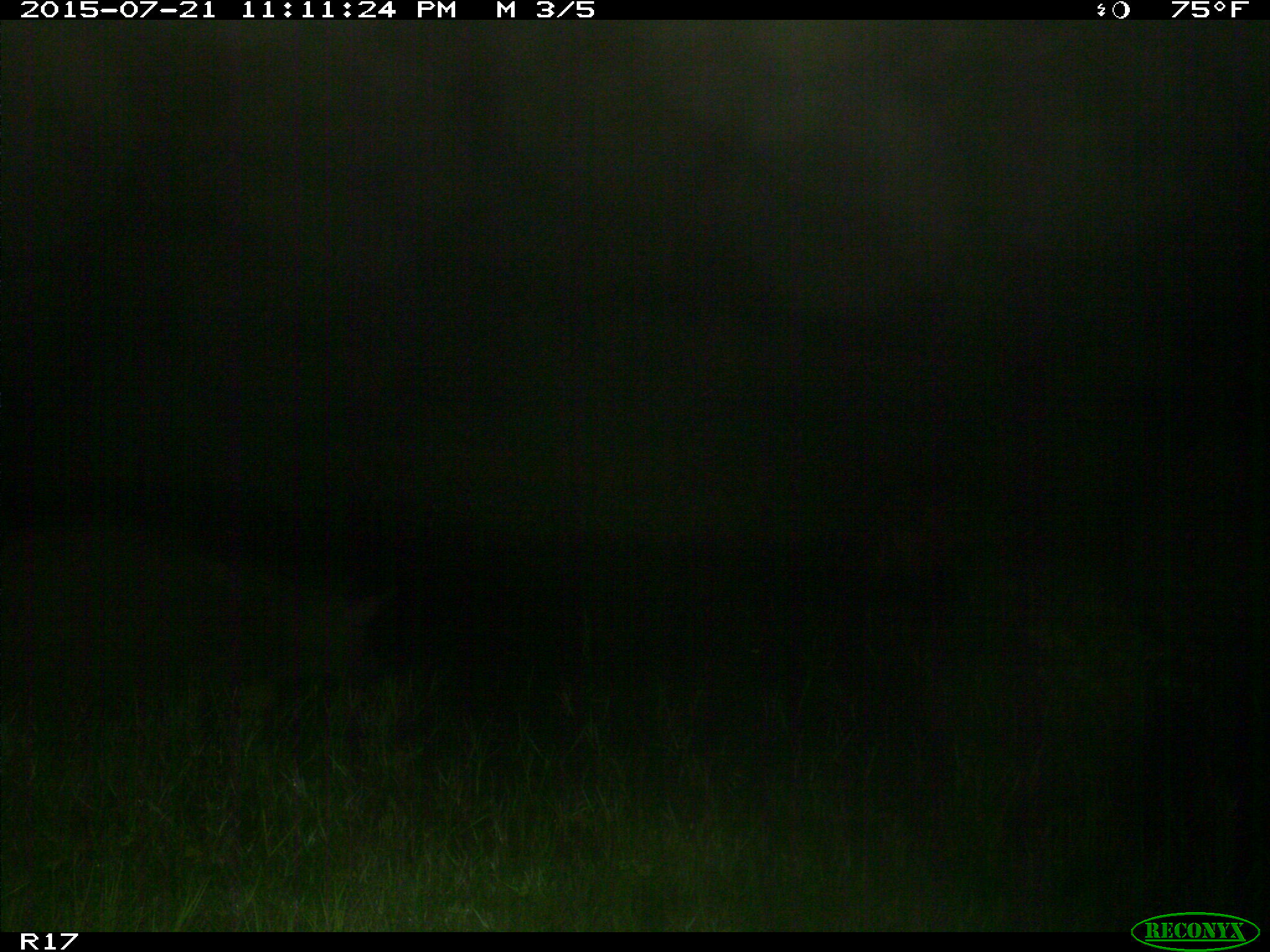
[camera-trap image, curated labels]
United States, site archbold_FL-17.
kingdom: Animalia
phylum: Chordata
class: Mammalia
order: Artiodactyla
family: Suidae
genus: Sus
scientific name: Sus scrofa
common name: wild boar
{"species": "Sus scrofa (wild boar)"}